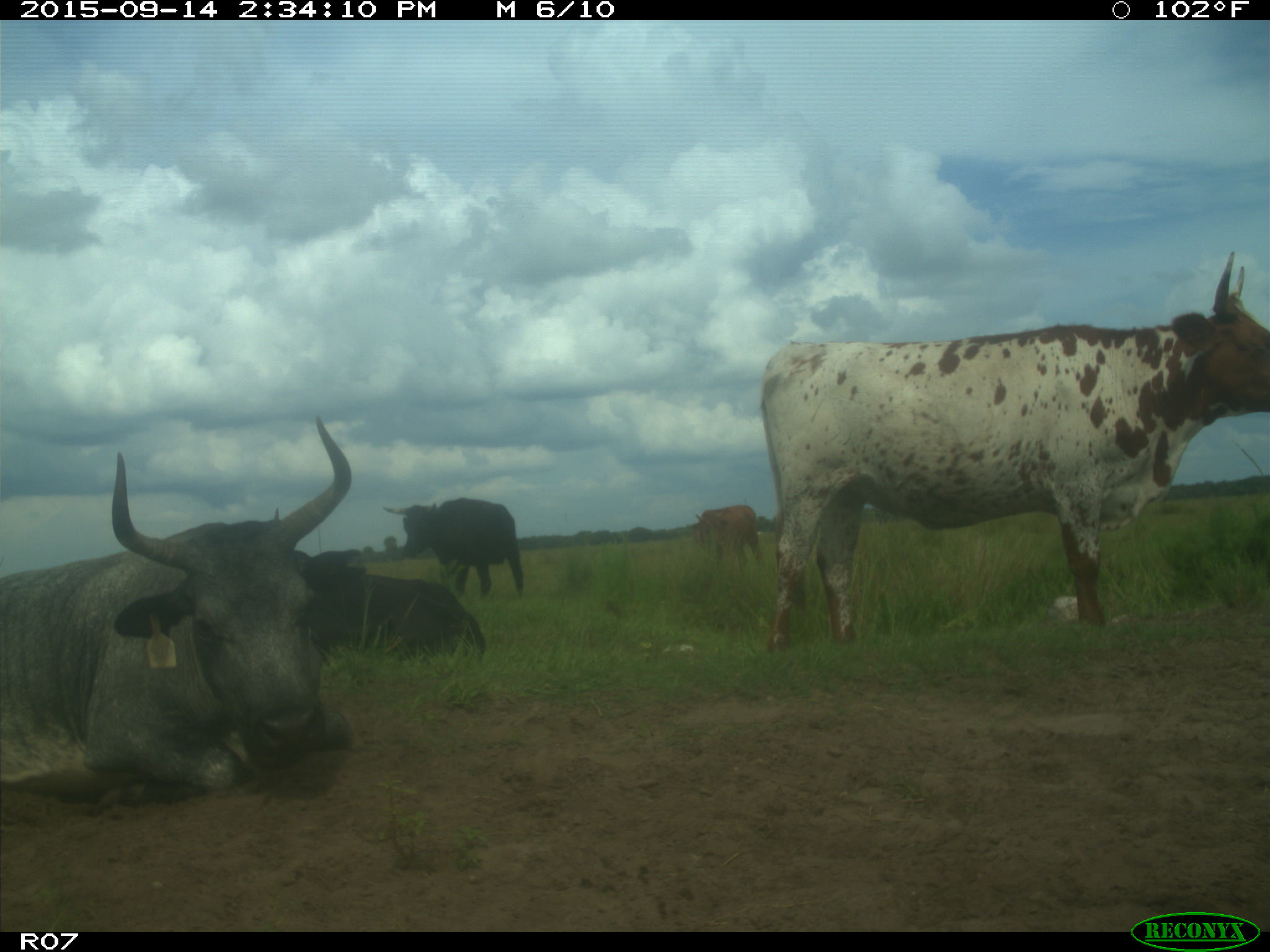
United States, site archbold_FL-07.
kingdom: Animalia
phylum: Chordata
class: Mammalia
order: Artiodactyla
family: Bovidae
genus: Bos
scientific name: Bos taurus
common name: domestic cow